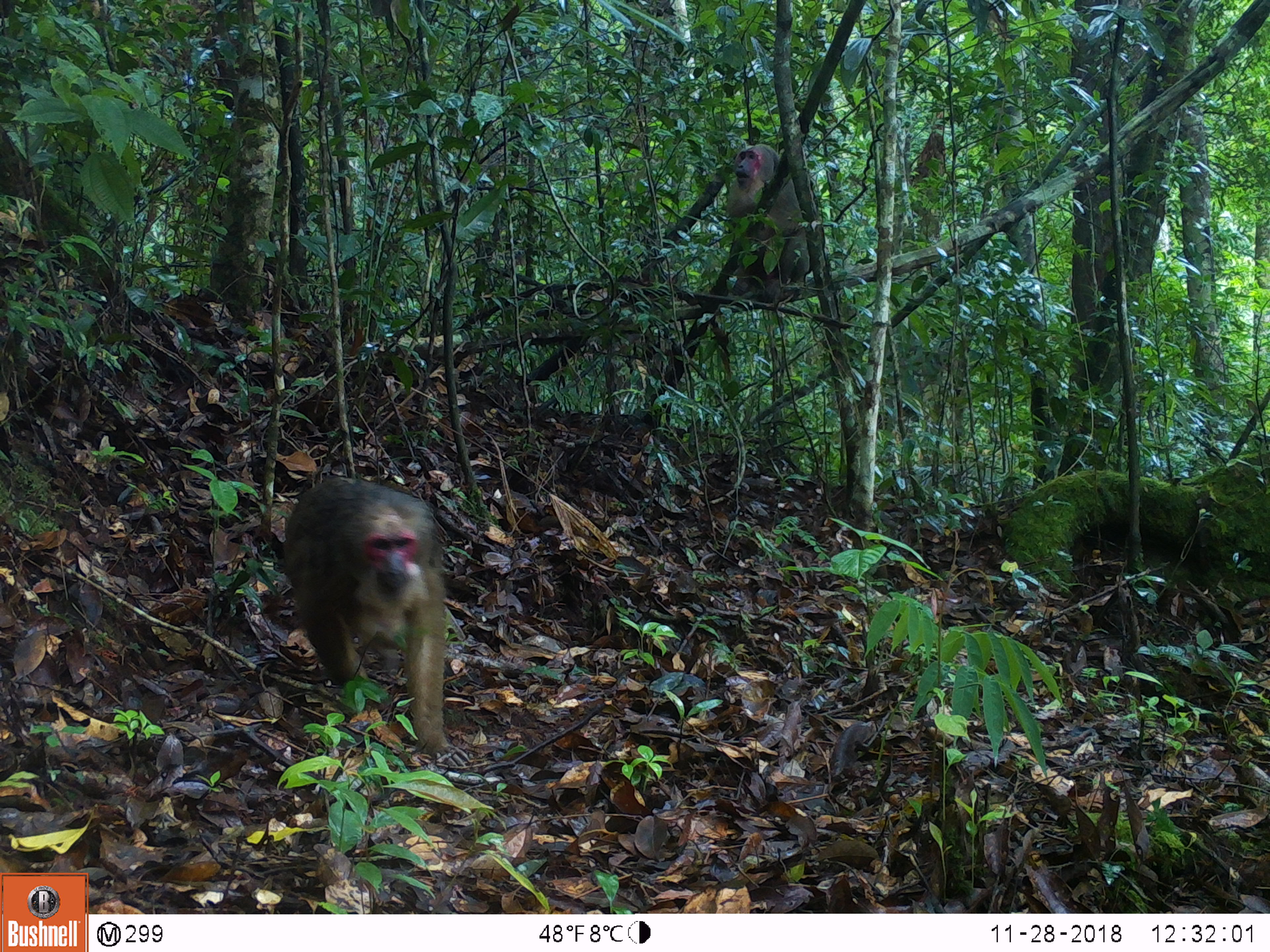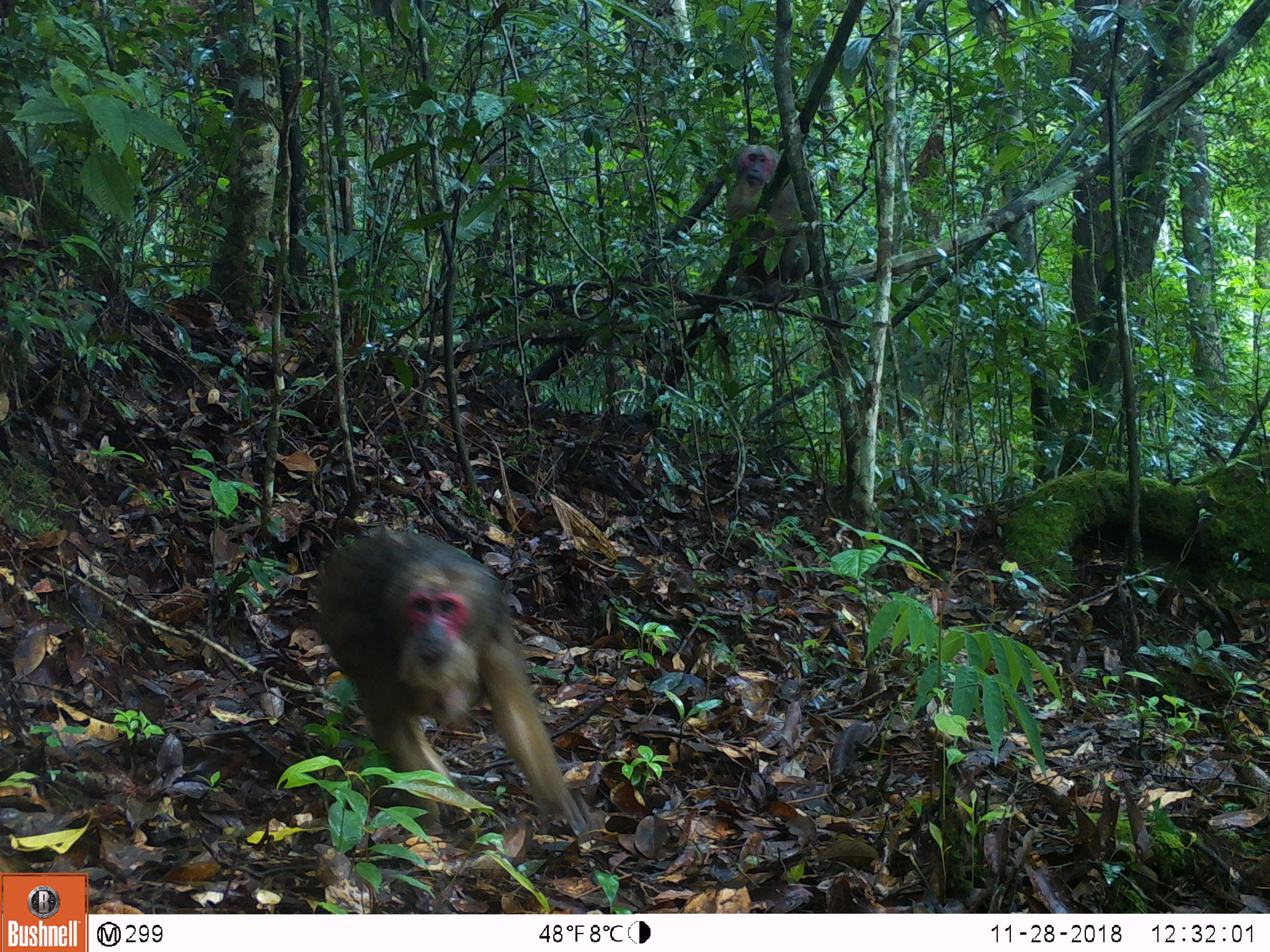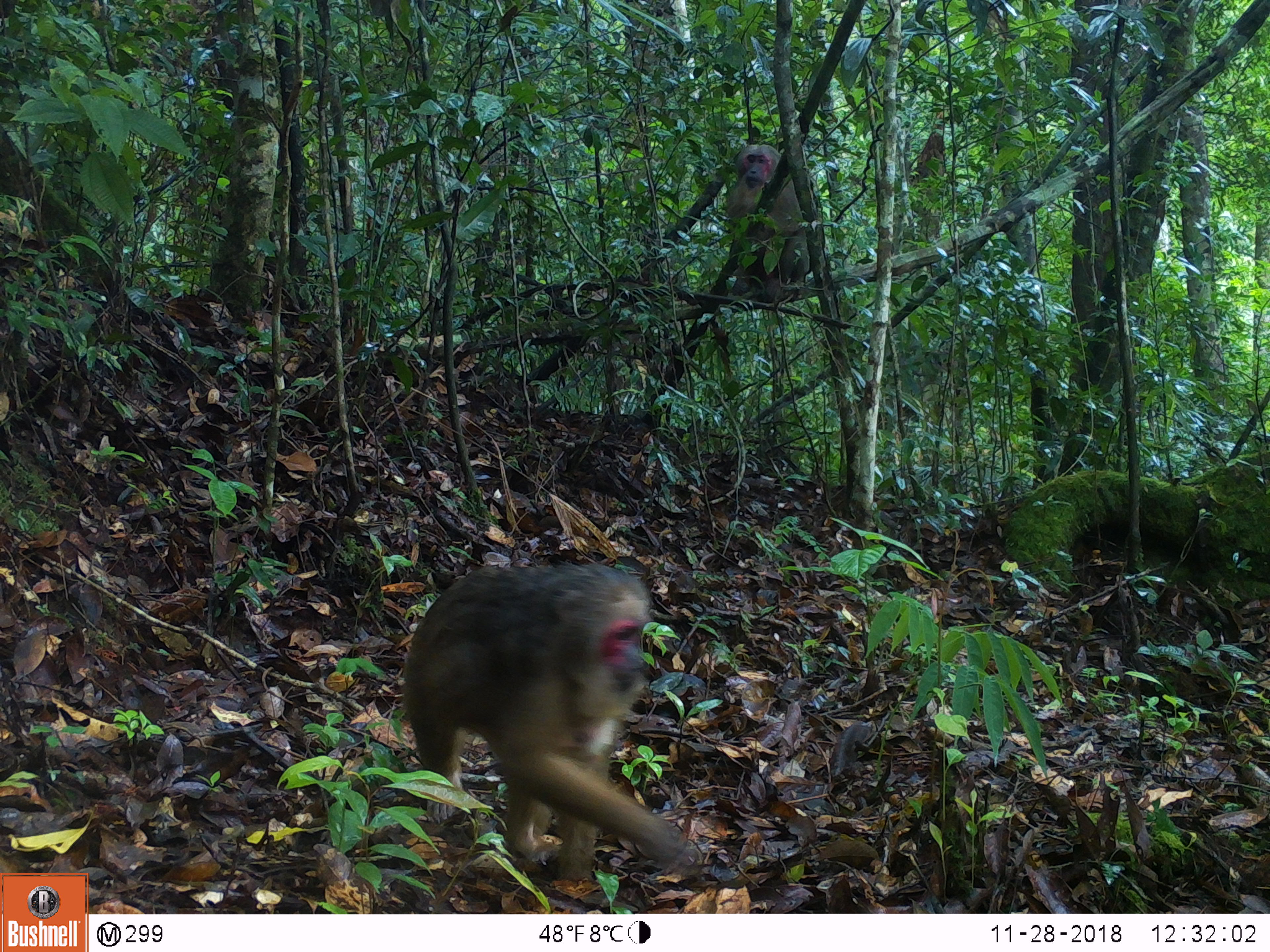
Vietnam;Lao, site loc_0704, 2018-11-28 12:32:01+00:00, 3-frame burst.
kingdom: Animalia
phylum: Chordata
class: Mammalia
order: Primates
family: Cercopithecidae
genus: Macaca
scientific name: Macaca arctoides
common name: stump-tailed macaque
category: stump tailed macaque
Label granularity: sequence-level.